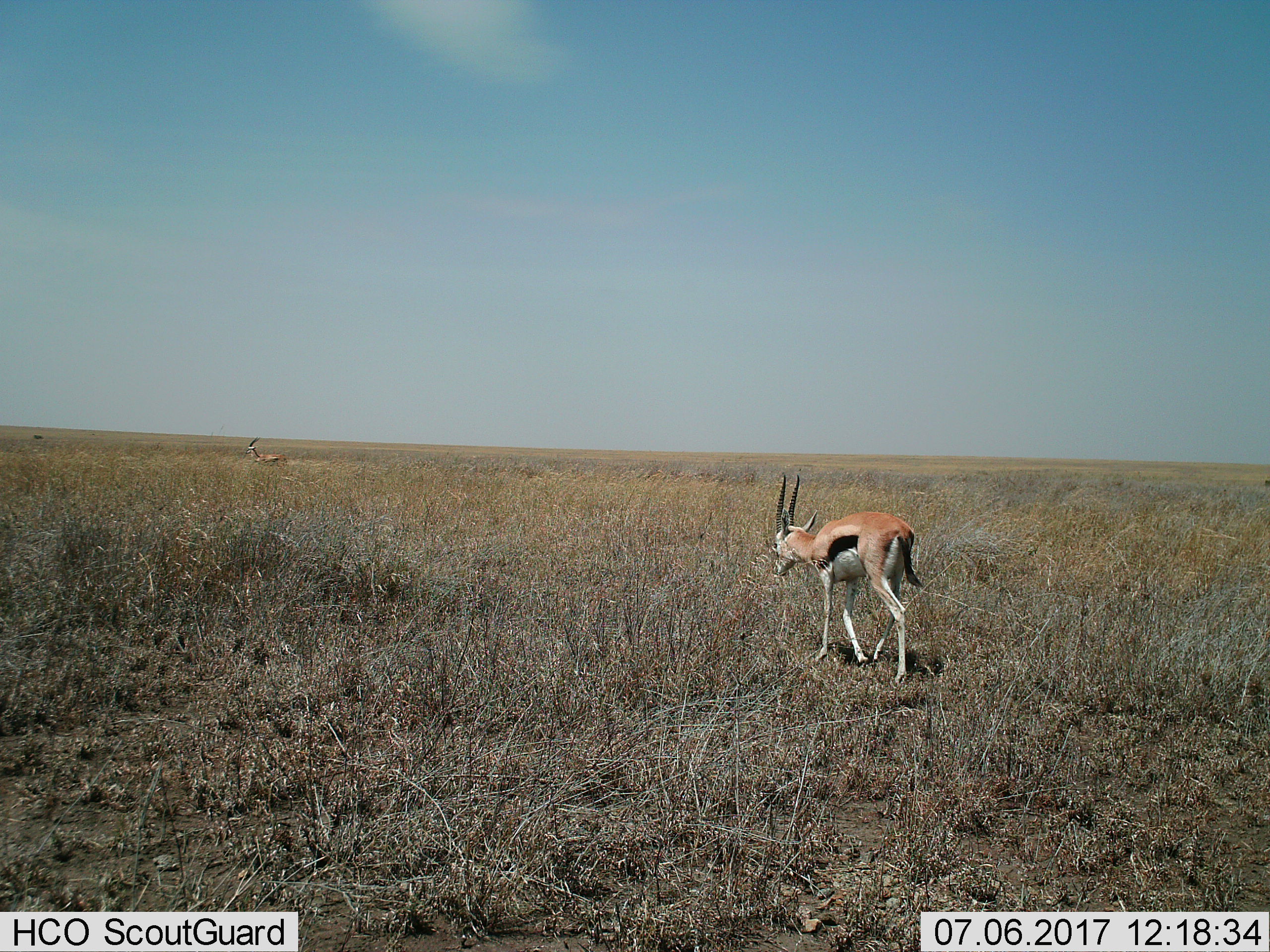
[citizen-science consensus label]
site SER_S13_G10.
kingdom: Animalia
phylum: Chordata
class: Mammalia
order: Artiodactyla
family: Bovidae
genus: Eudorcas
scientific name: Eudorcas thomsonii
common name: thomson's gazelle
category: gazellethomsons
Gazellethomsons (thomson's gazelle) (Eudorcas thomsonii), count 1. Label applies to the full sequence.